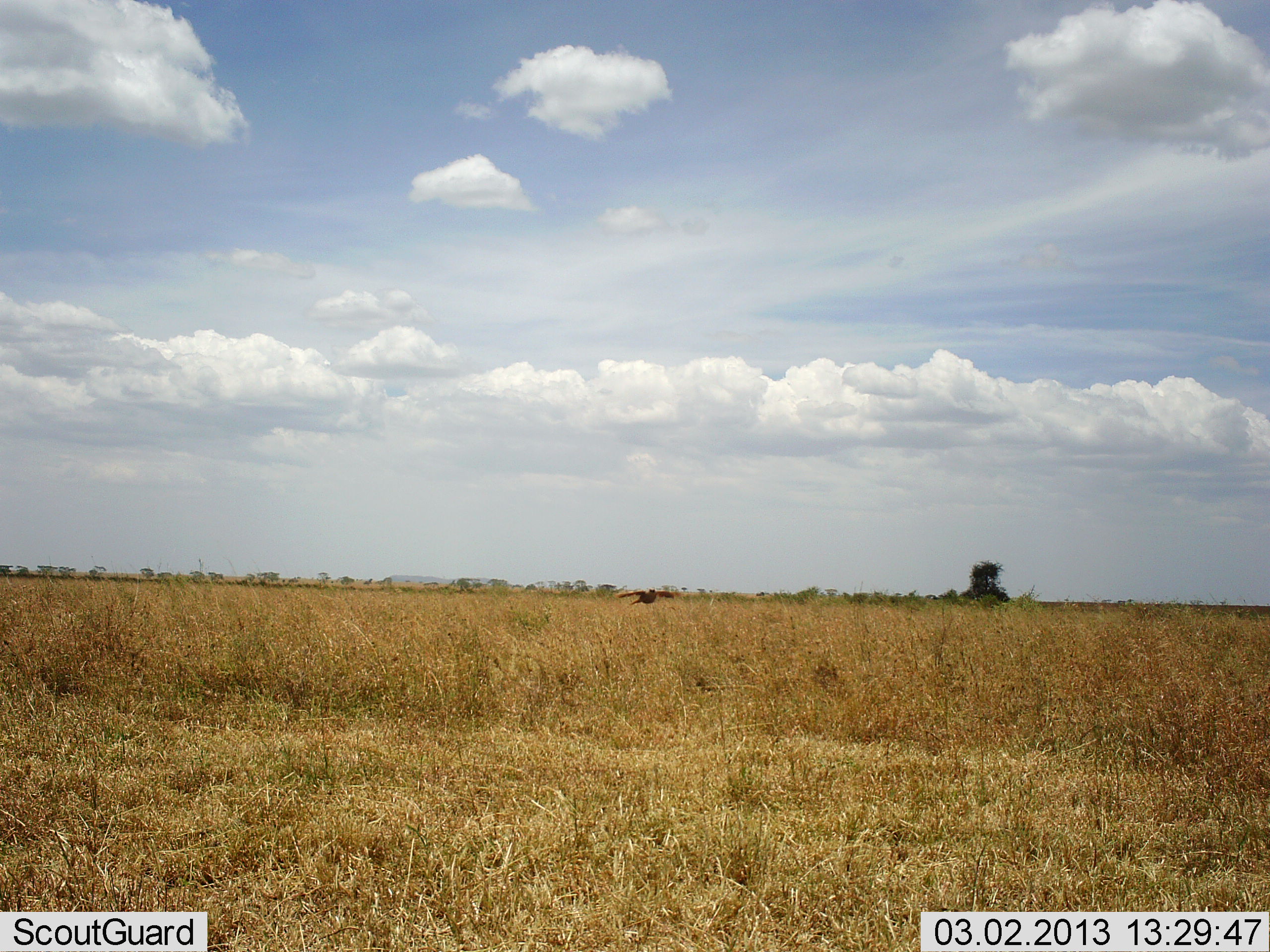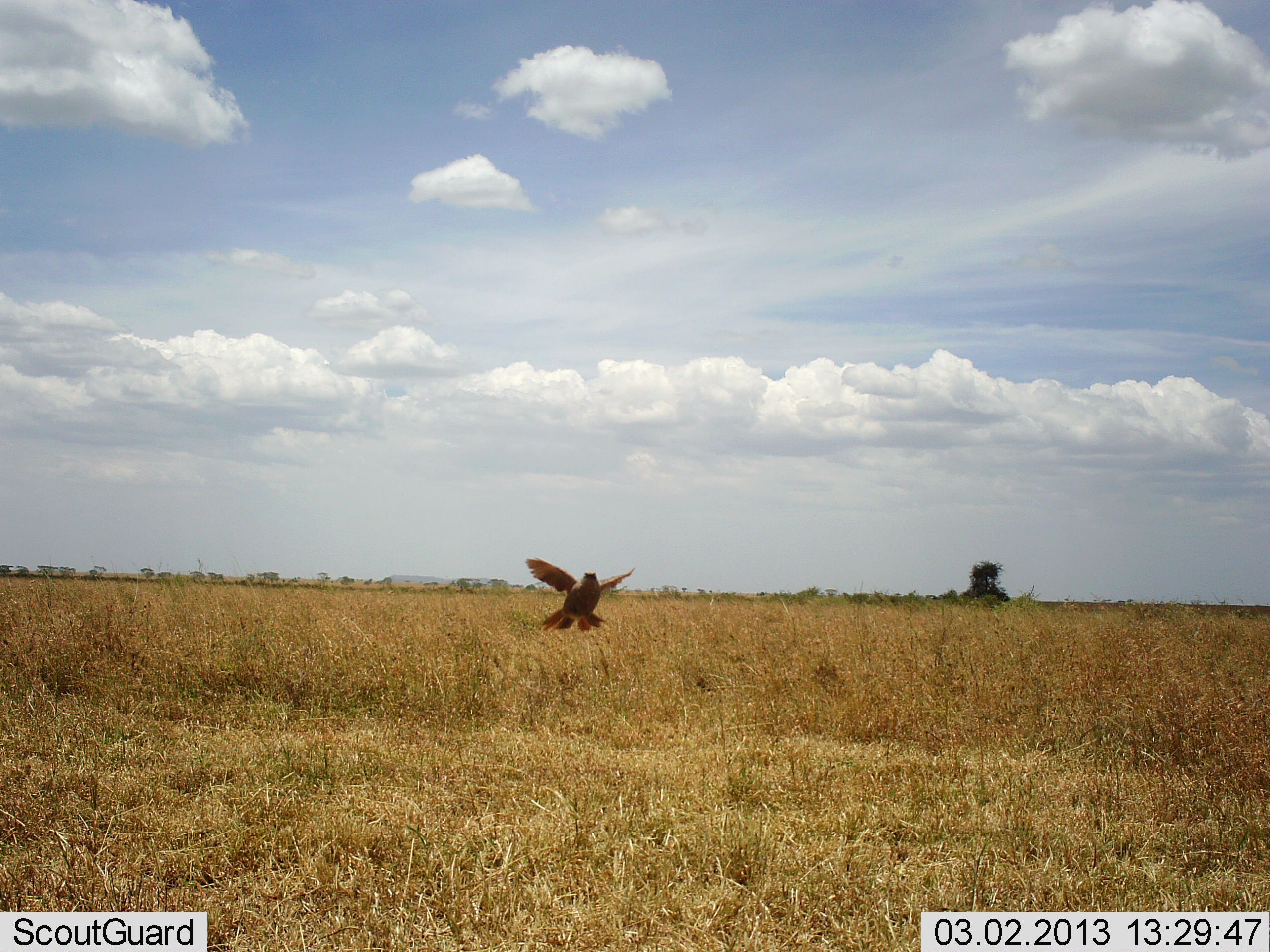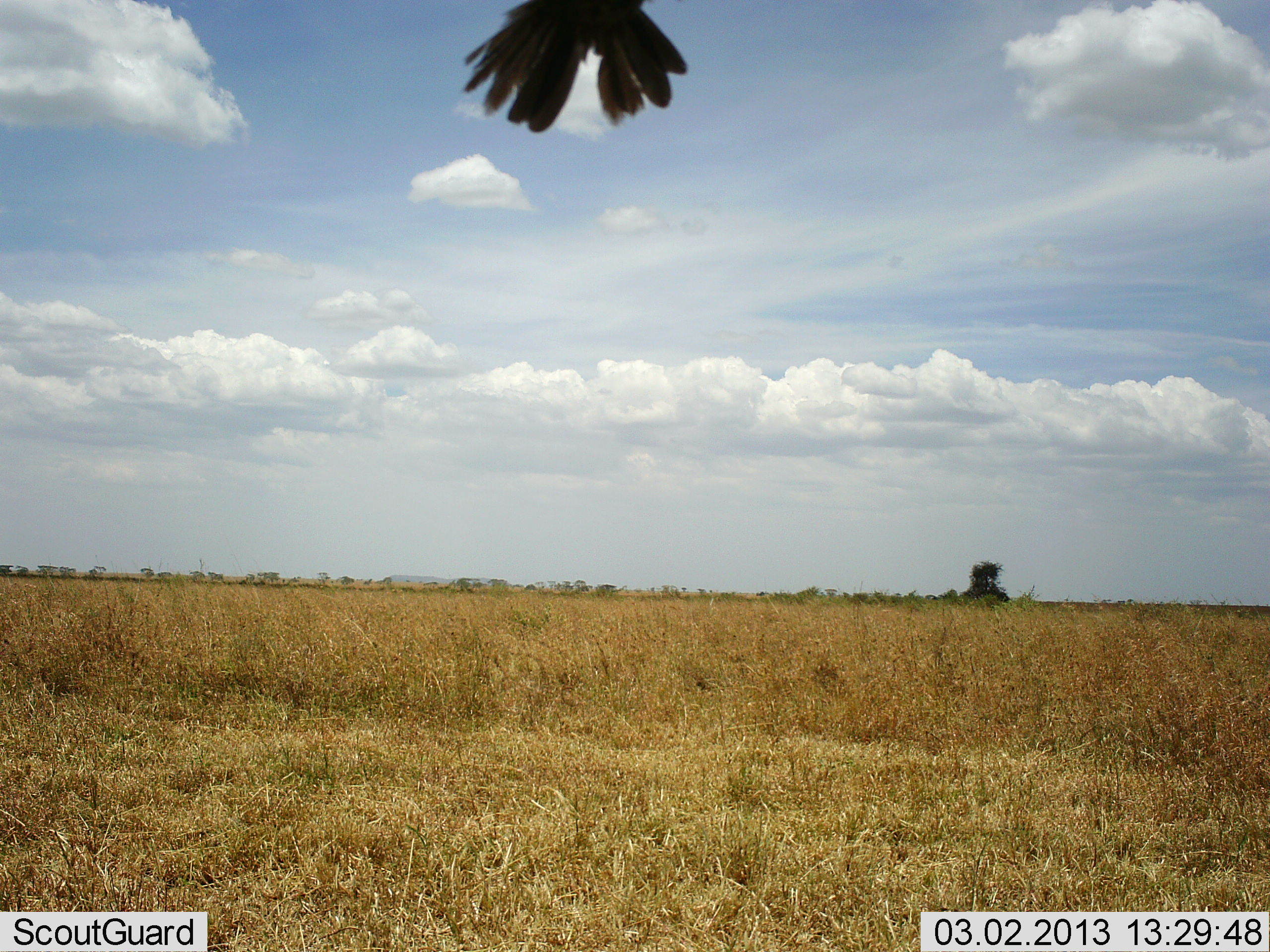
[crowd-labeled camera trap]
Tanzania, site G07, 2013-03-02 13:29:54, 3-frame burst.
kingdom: Animalia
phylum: Chordata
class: Aves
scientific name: Aves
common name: bird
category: otherbird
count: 1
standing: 0%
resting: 0%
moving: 100%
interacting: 0%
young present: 0%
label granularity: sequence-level